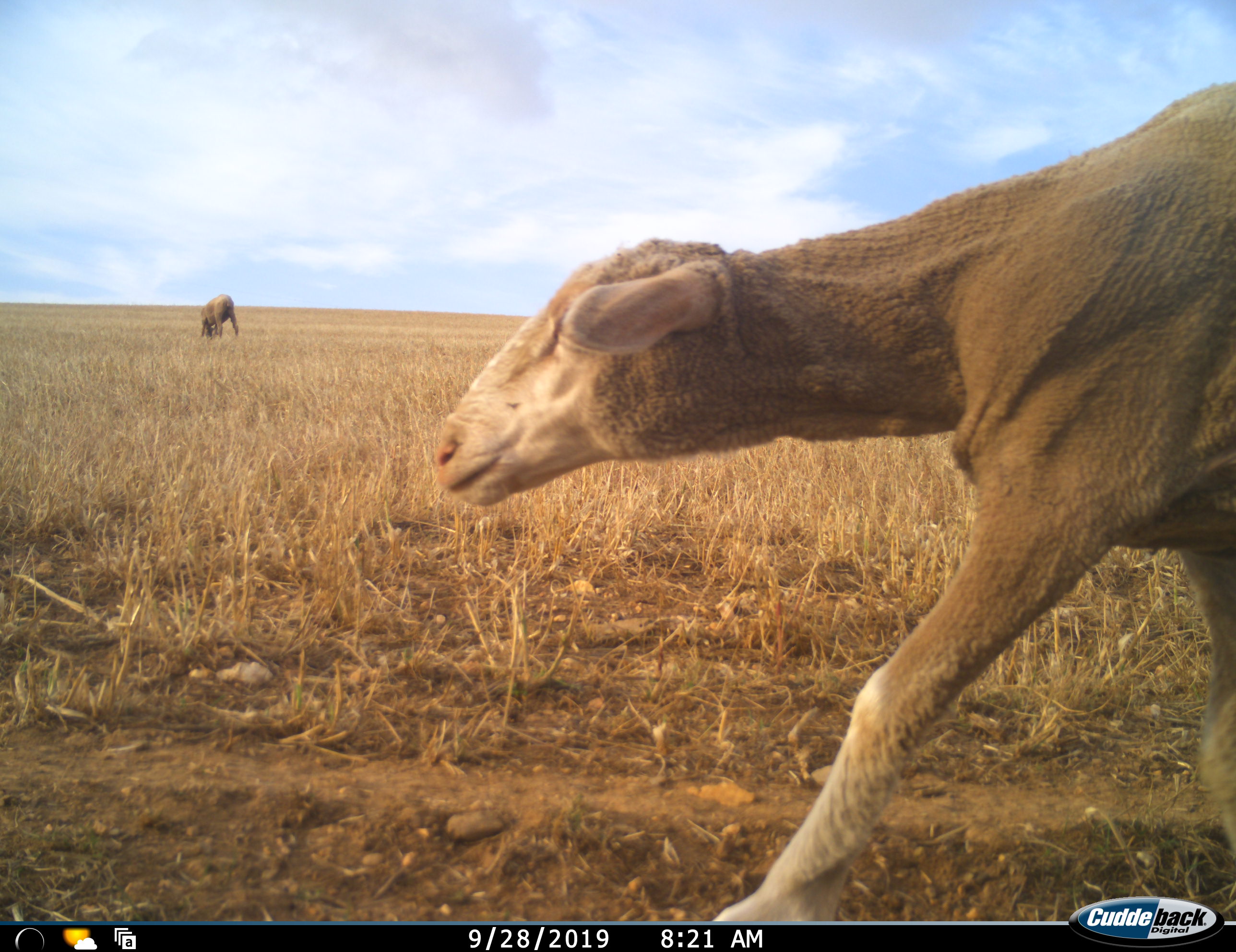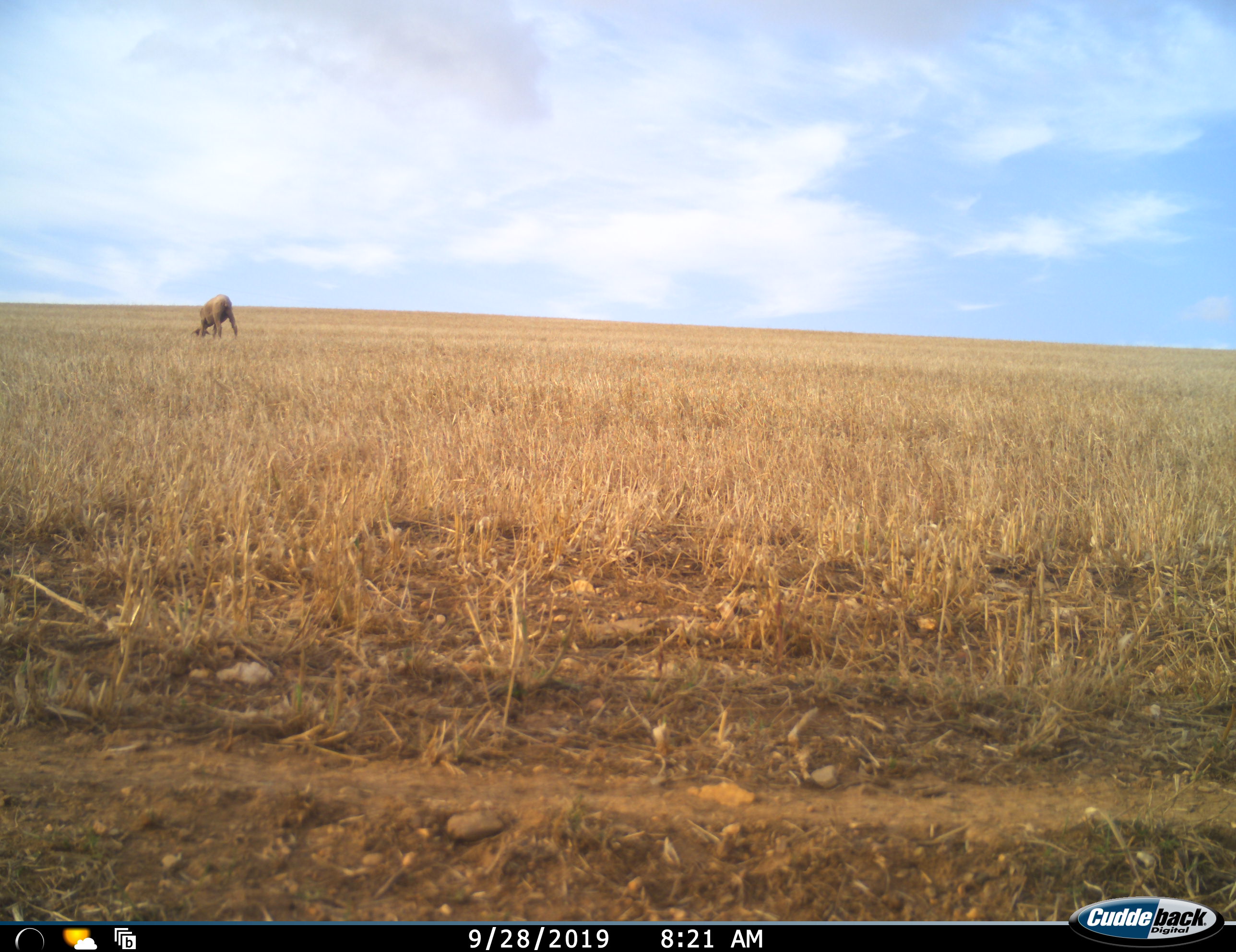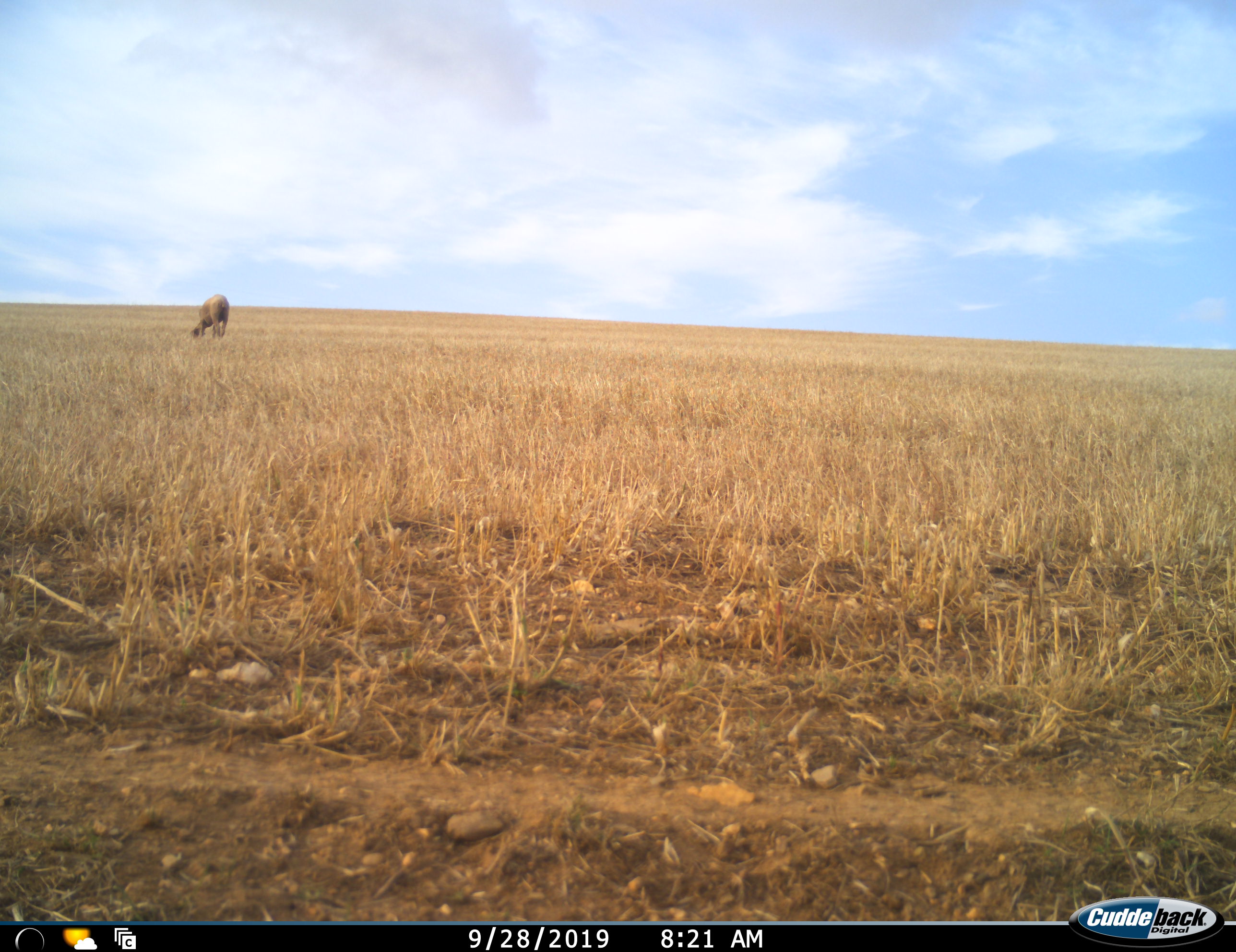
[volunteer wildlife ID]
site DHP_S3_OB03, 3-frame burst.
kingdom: Animalia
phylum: Chordata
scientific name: Vertebrata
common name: domestic animal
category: domesticanimal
Domesticanimal (domestic animal) (Vertebrata), count 2. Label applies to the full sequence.